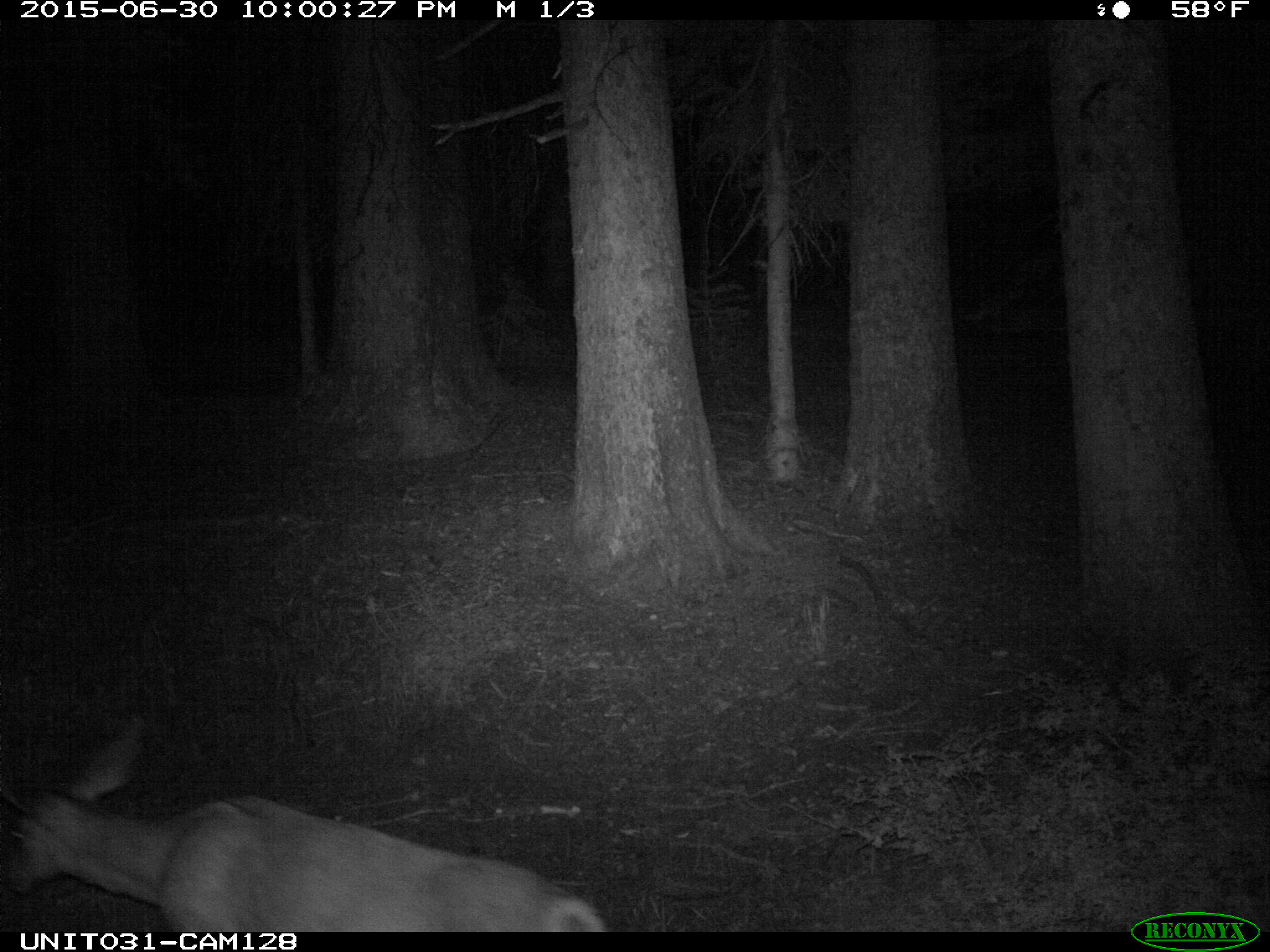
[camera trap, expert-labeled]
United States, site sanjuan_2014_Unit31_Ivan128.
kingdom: Animalia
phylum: Chordata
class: Mammalia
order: Artiodactyla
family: Cervidae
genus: Odocoileus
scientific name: Odocoileus hemionus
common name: mule deer